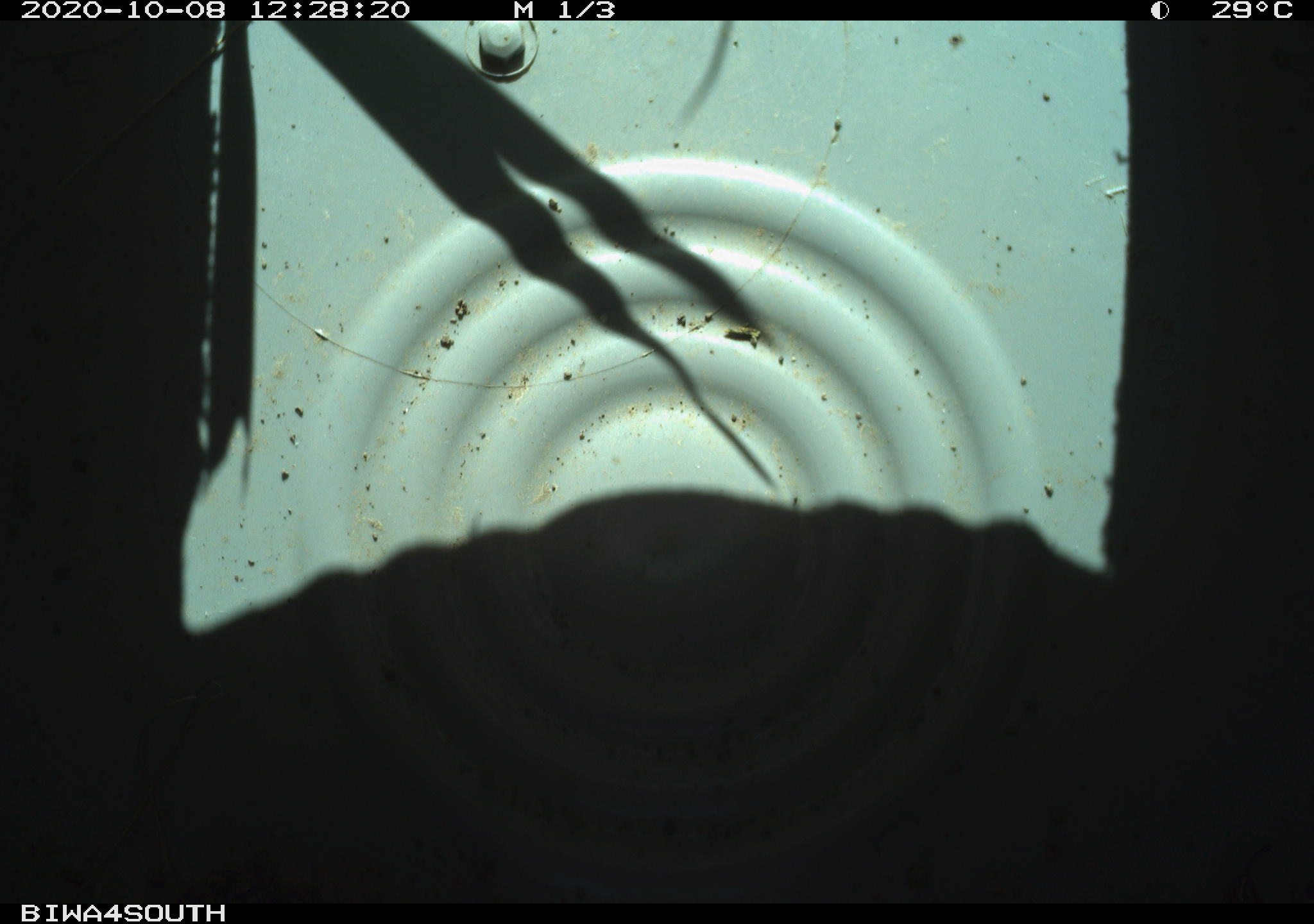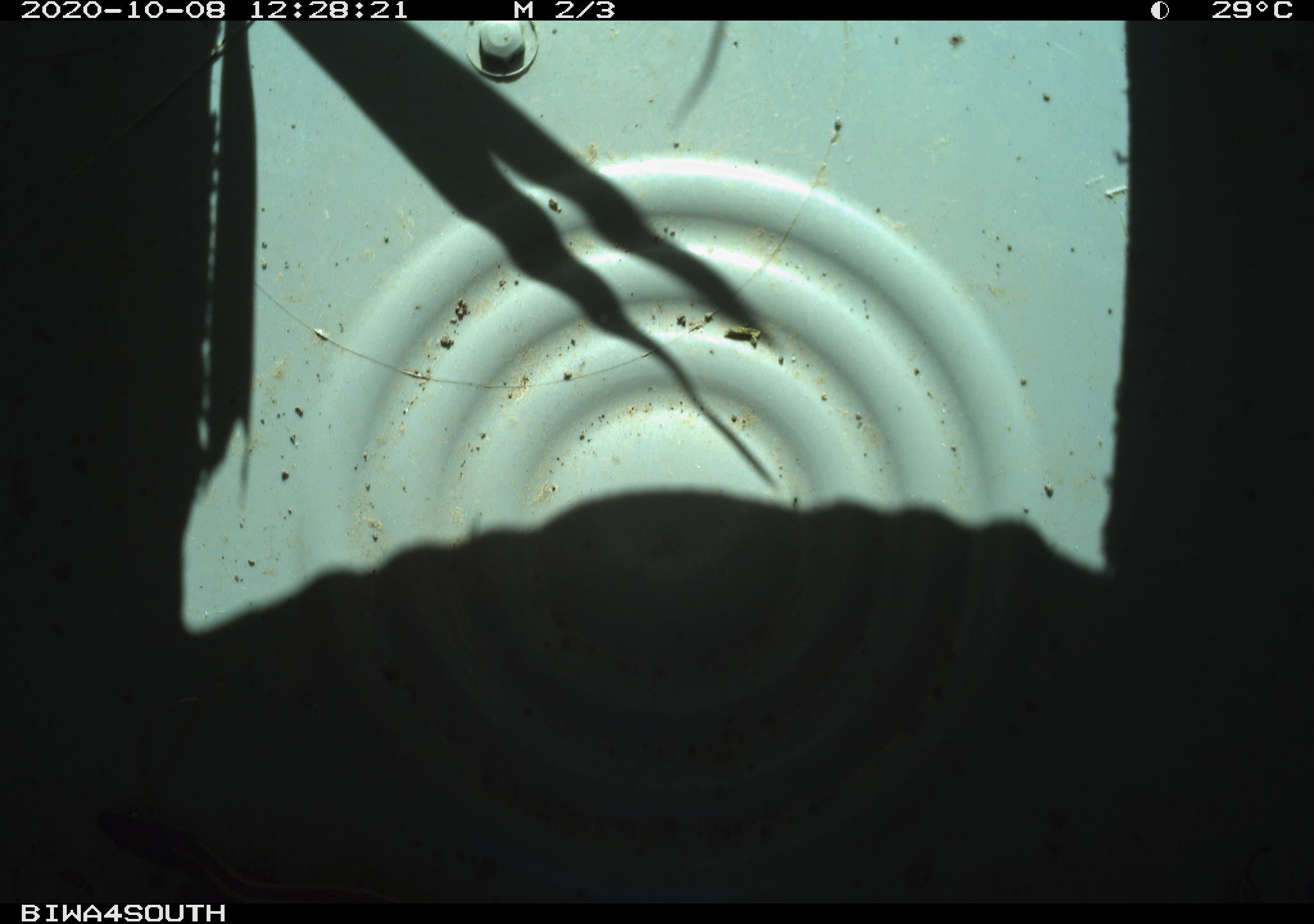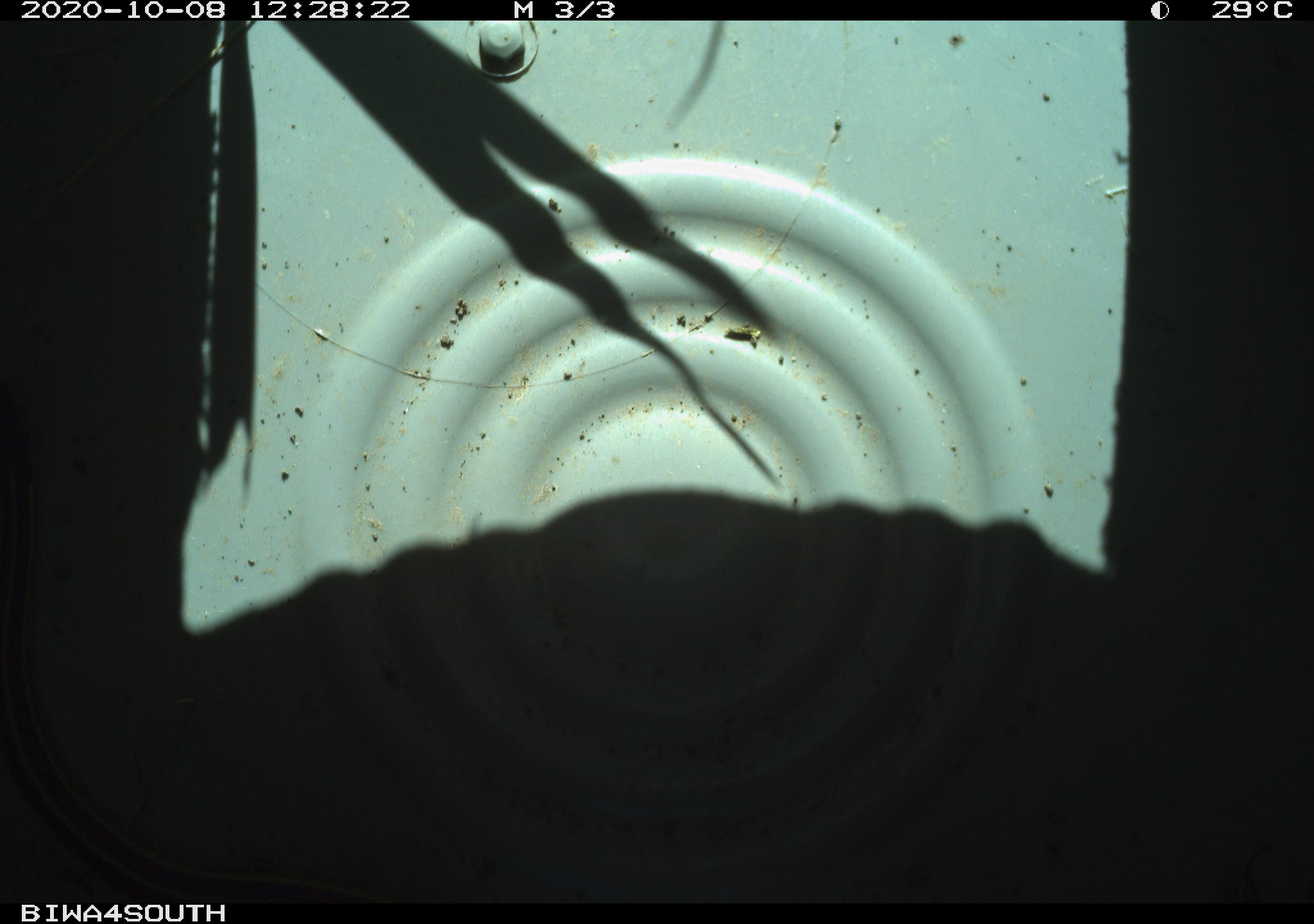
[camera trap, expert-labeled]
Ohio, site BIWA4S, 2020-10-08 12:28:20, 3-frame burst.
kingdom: Animalia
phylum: Chordata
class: Reptilia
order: Squamata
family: Colubridae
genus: Thamnophis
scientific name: Thamnophis sirtalis sirtalis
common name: eastern gartersnake